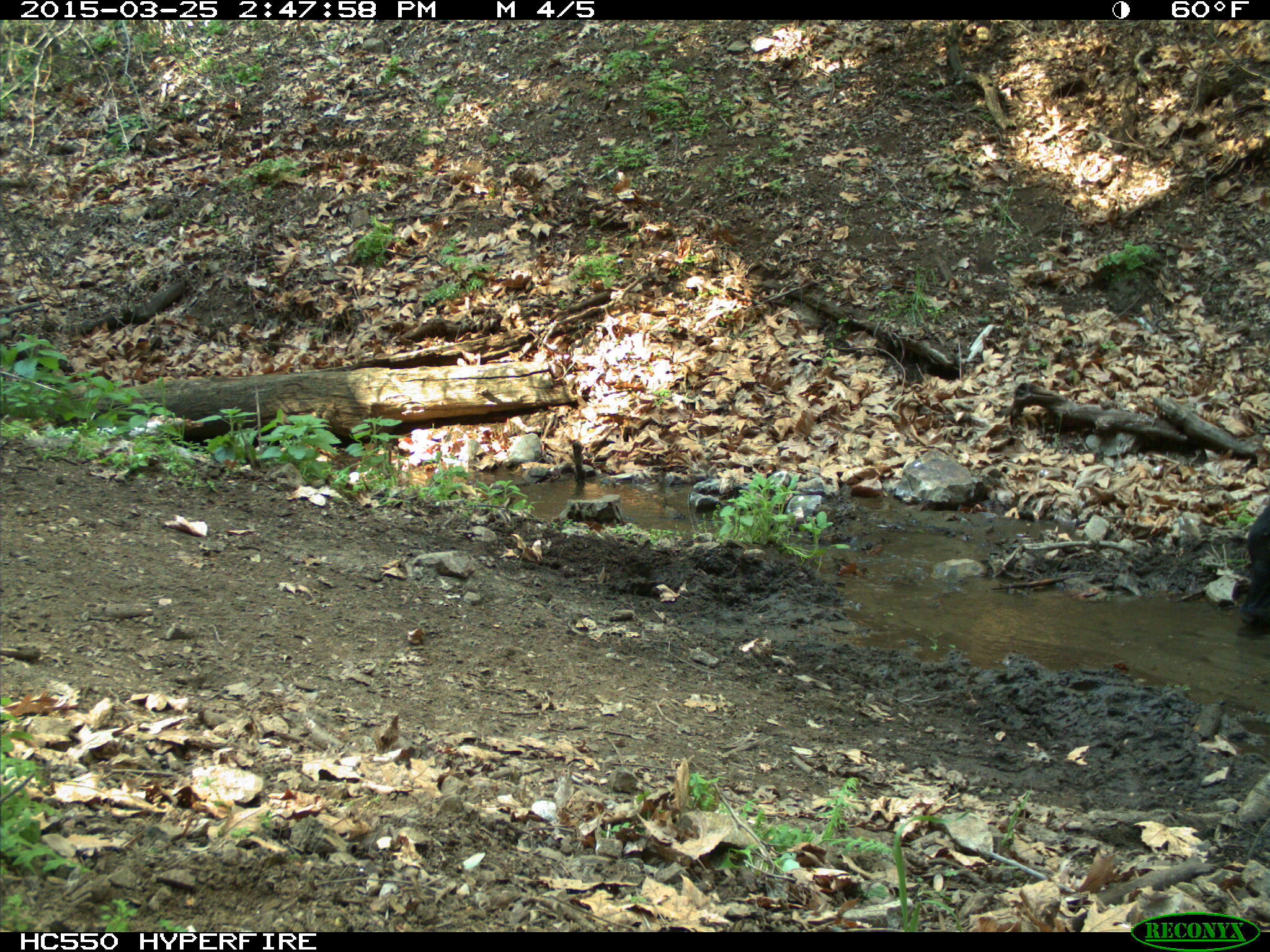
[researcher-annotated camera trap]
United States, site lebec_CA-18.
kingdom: Animalia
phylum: Chordata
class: Mammalia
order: Artiodactyla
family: Bovidae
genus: Bos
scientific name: Bos taurus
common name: domestic cow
Bos taurus (domestic cow).